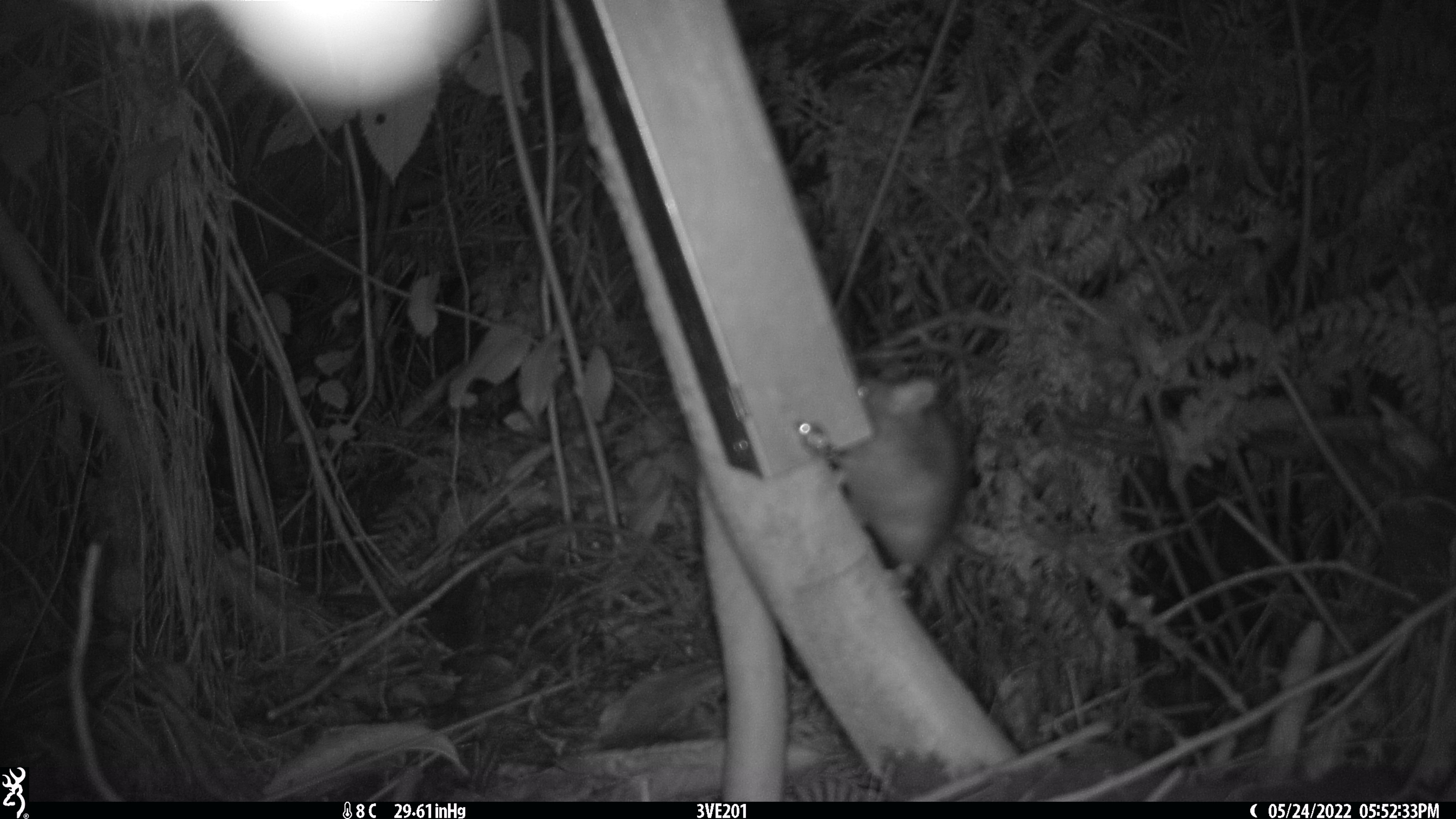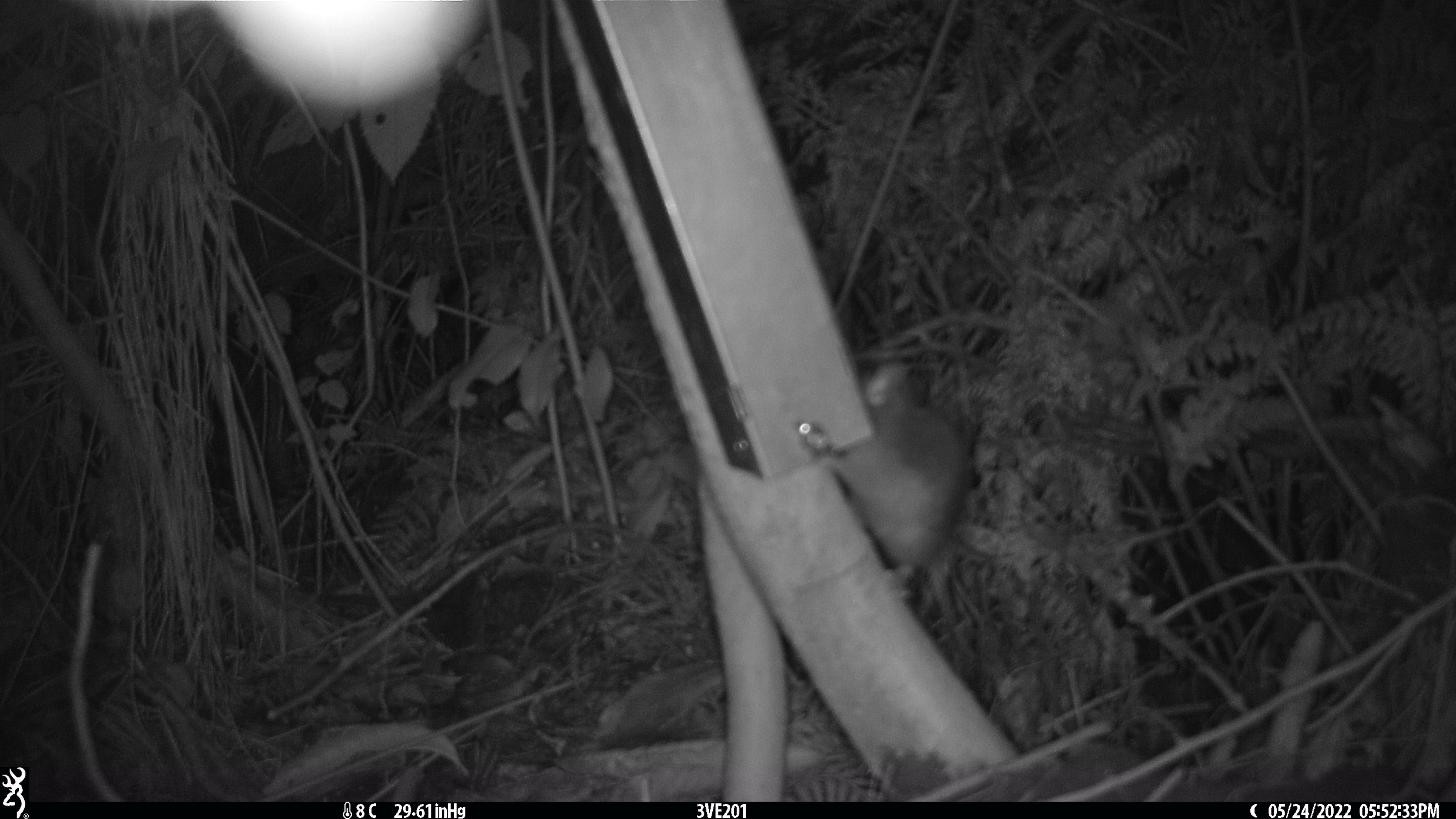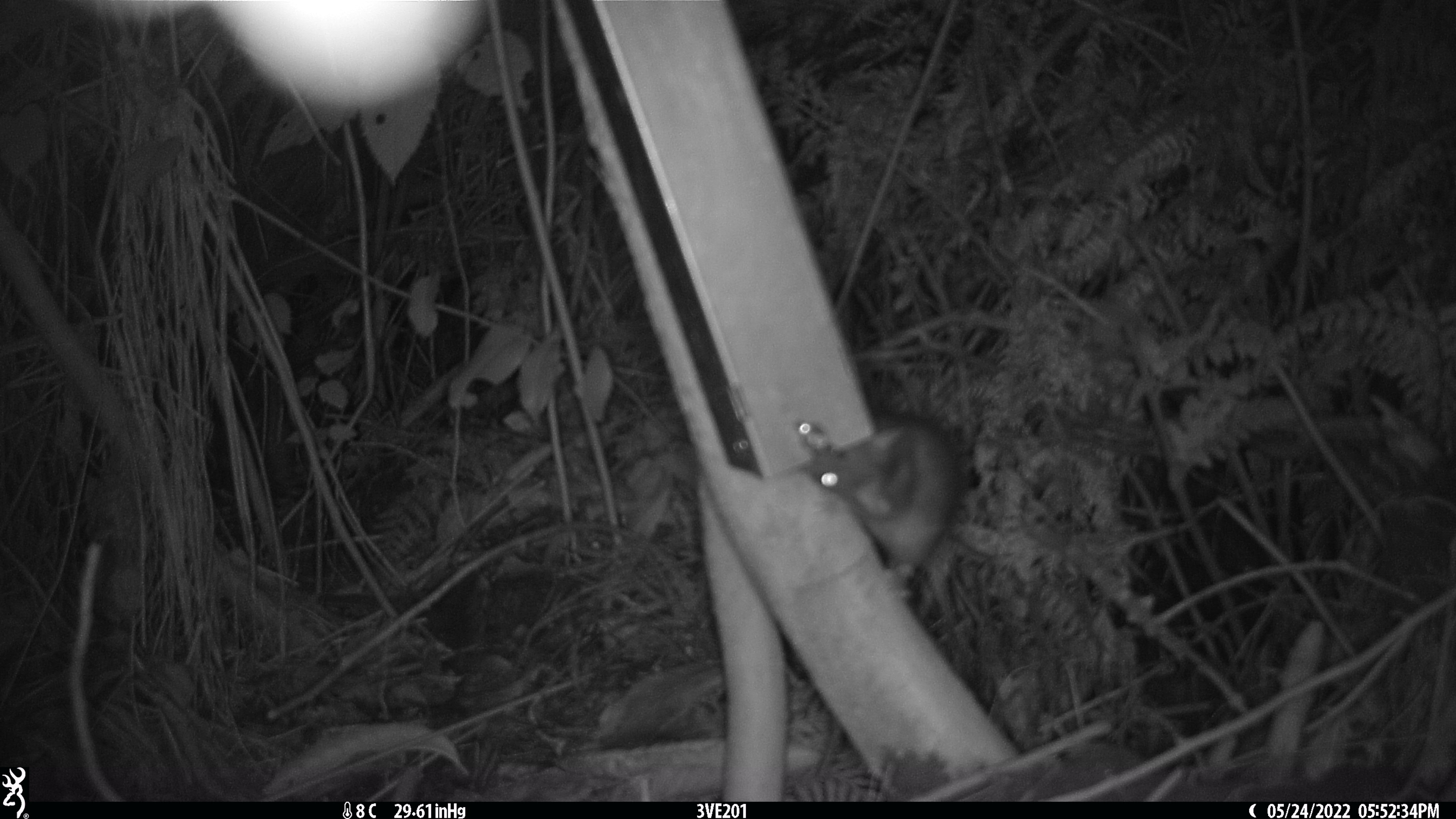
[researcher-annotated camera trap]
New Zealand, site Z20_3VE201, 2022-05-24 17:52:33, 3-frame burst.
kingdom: Animalia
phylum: Chordata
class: Mammalia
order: Rodentia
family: Muridae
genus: Rattus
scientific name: Rattus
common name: rat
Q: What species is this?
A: Rat (Rattus).